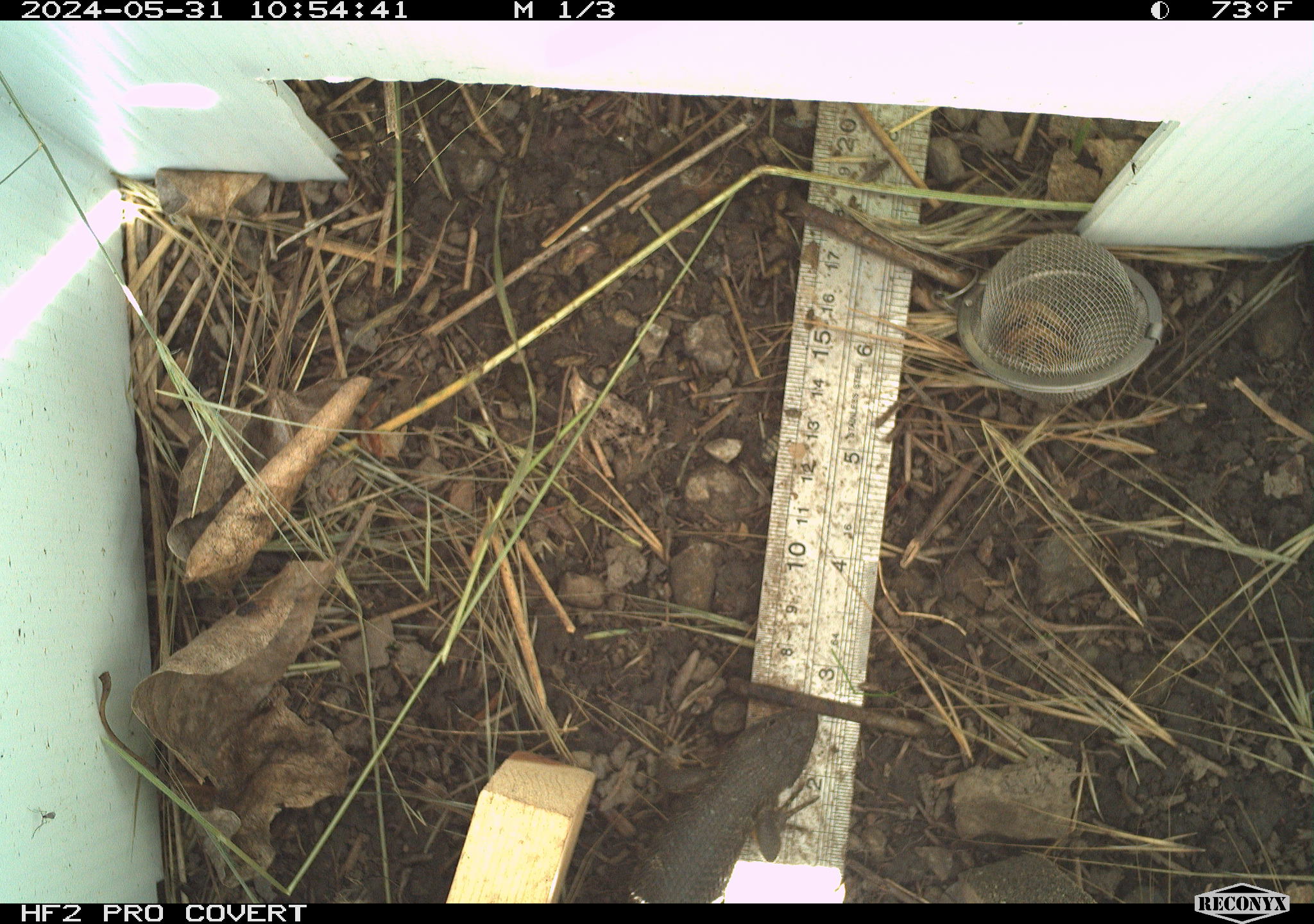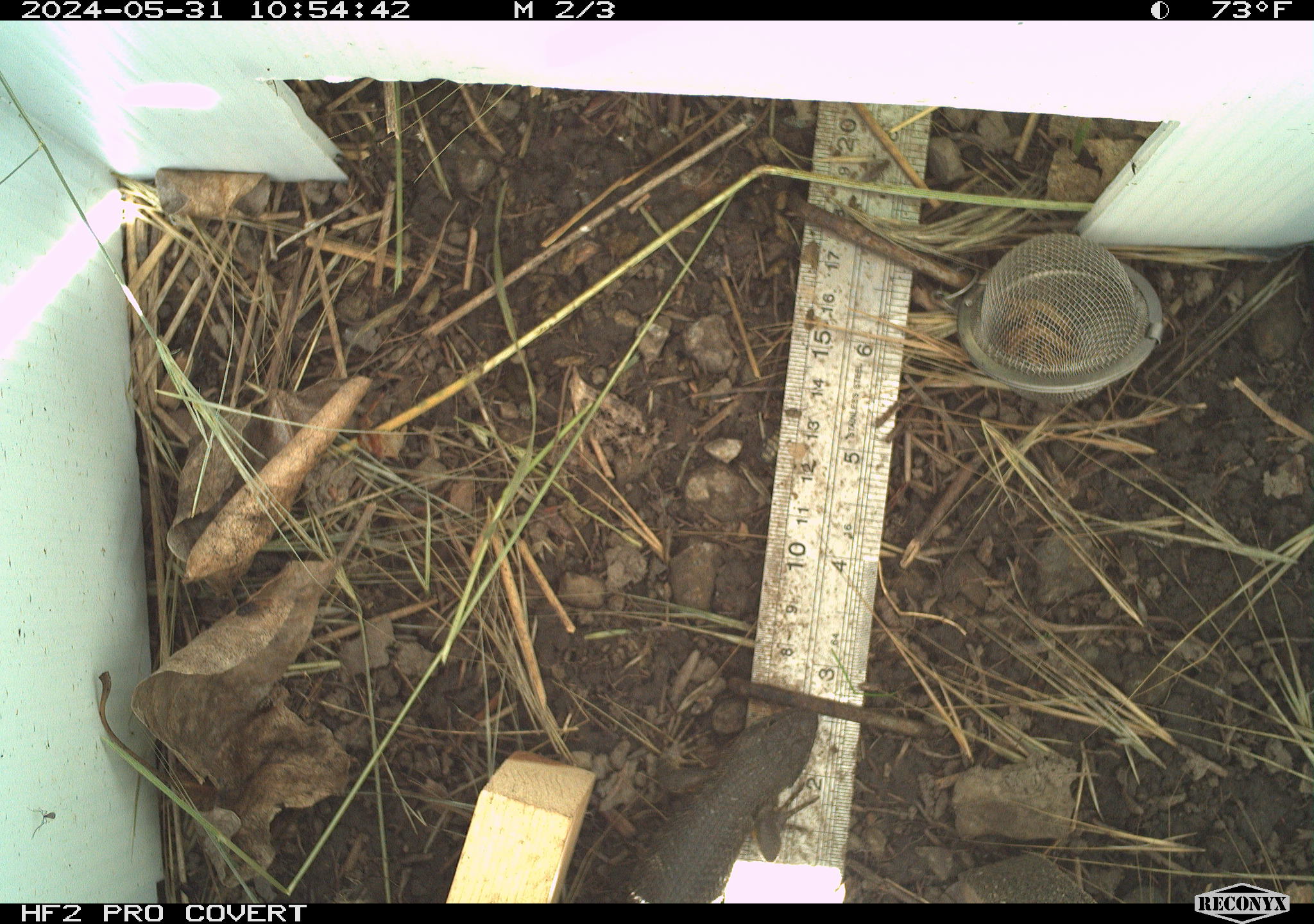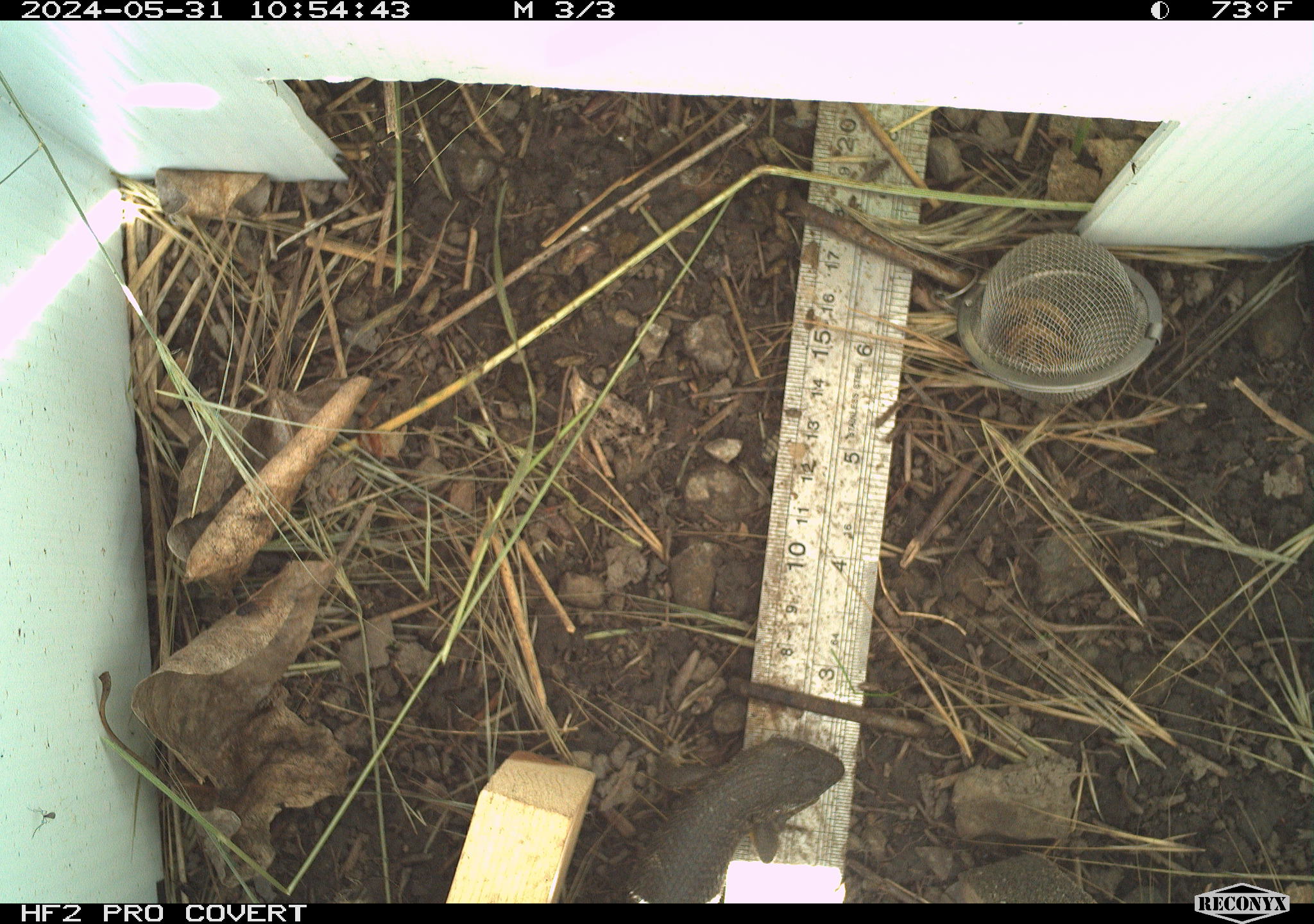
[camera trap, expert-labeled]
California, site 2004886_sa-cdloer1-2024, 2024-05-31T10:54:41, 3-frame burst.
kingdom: Animalia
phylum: Chordata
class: Reptilia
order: Squamata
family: Phrynosomatidae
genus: Sceloporus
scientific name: Sceloporus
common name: spiny lizards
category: sceloporus species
Sceloporus species (spiny lizards) (Sceloporus).